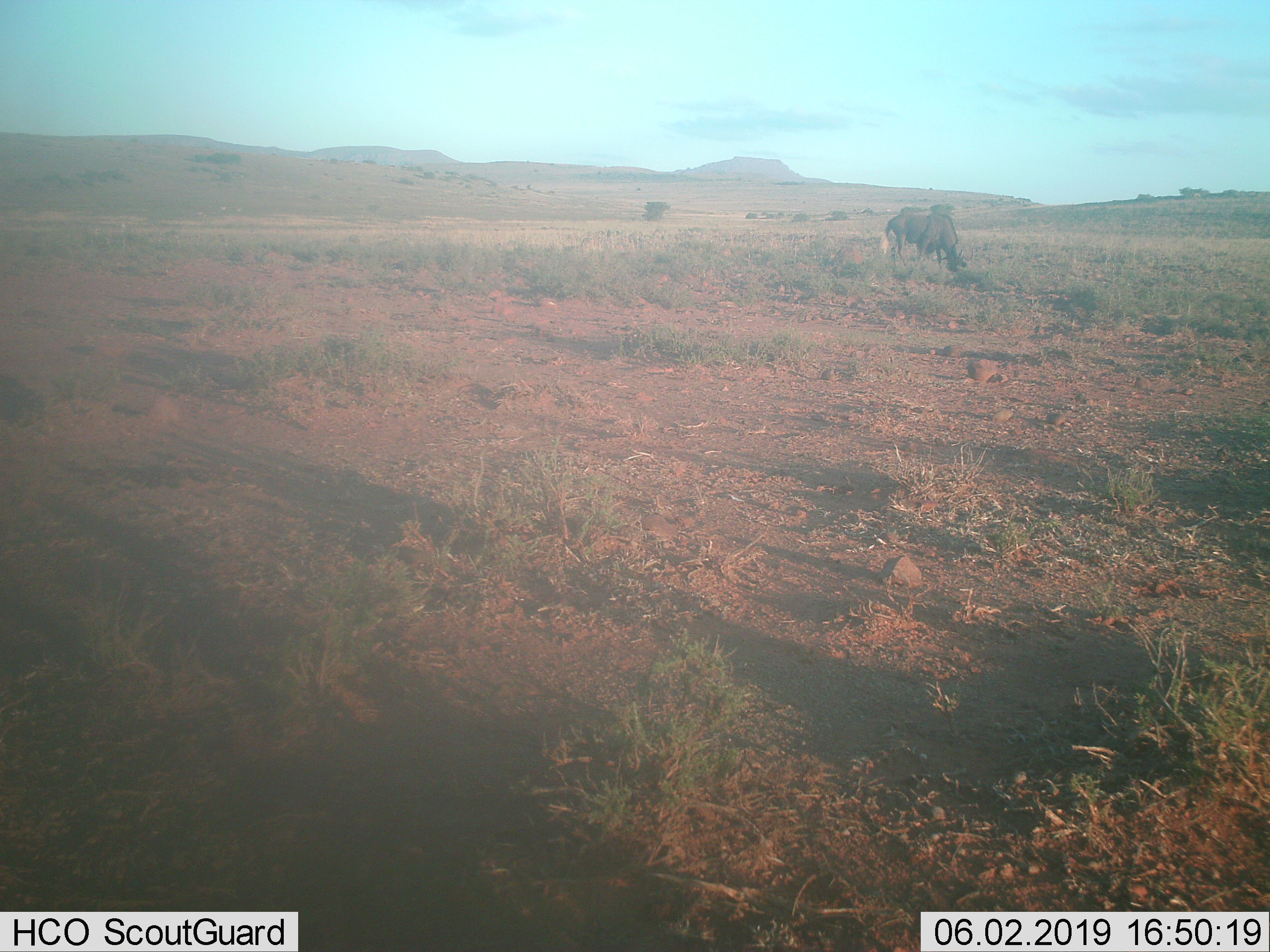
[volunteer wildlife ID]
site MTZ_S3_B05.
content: unidentified animal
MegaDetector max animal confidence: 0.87